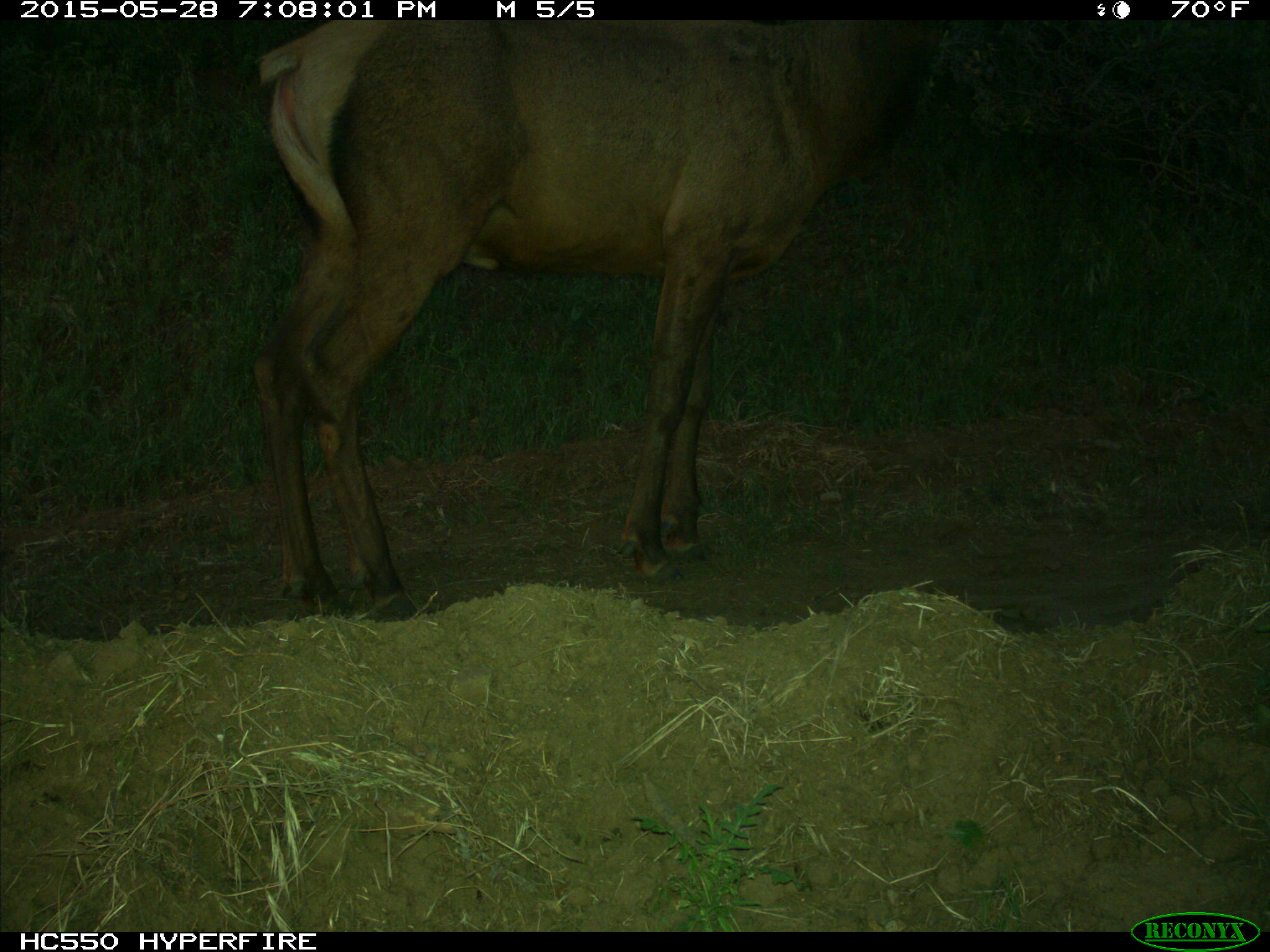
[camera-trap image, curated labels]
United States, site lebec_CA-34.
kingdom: Animalia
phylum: Chordata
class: Mammalia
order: Artiodactyla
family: Cervidae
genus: Cervus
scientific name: Cervus canadensis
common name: elk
Cervus canadensis (elk).